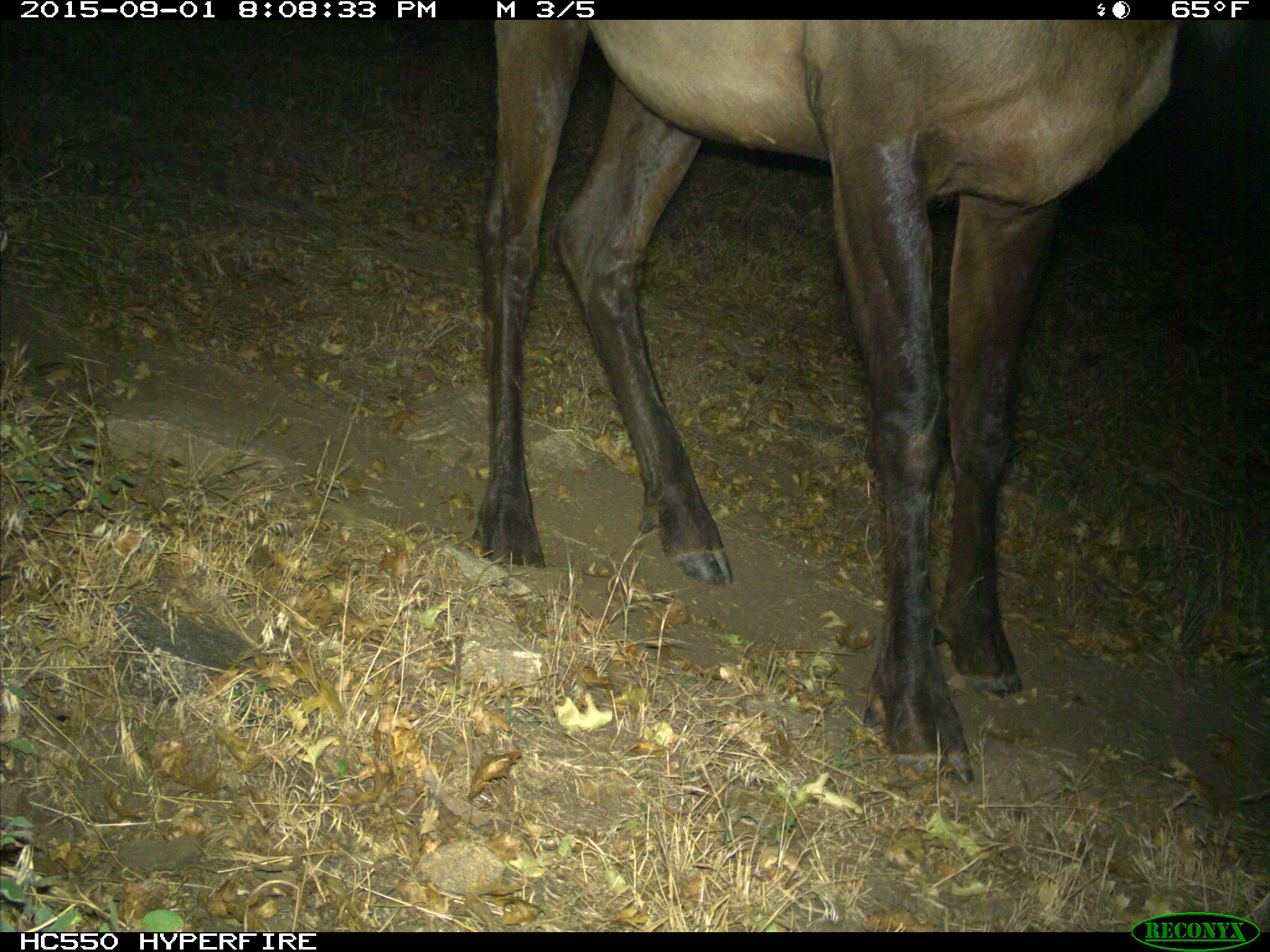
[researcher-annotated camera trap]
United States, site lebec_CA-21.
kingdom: Animalia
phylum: Chordata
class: Mammalia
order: Artiodactyla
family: Cervidae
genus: Cervus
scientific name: Cervus canadensis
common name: elk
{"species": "Cervus canadensis (elk)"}